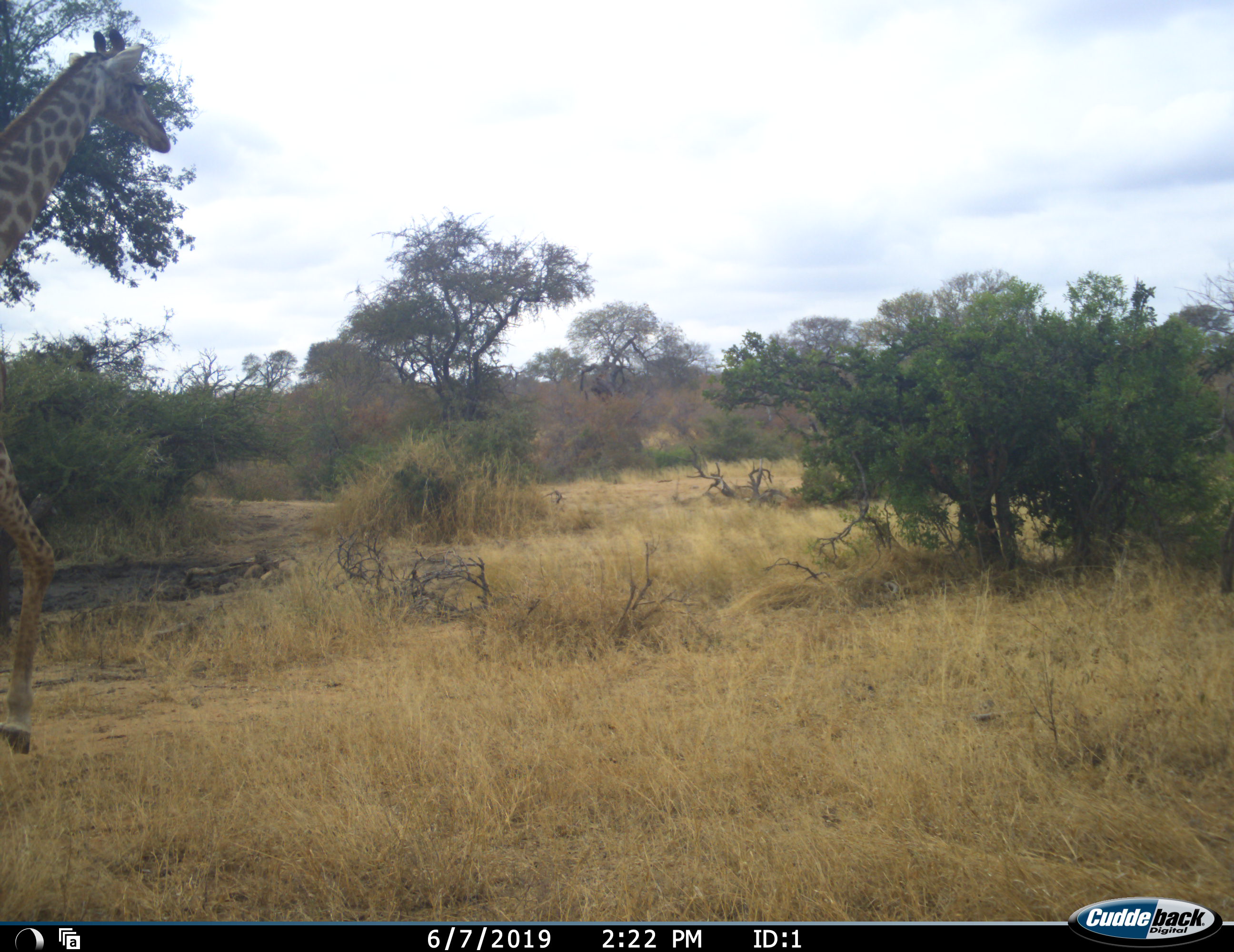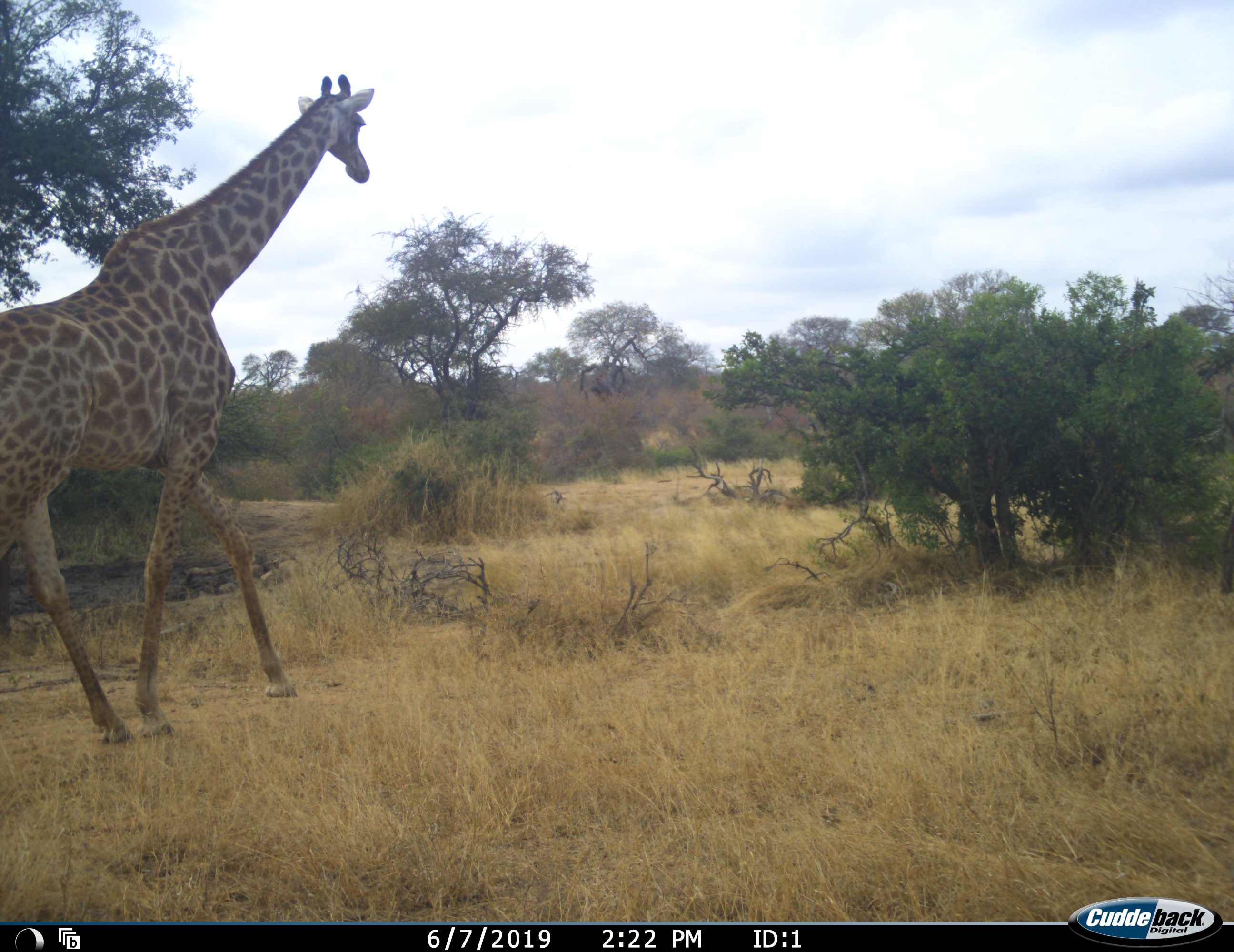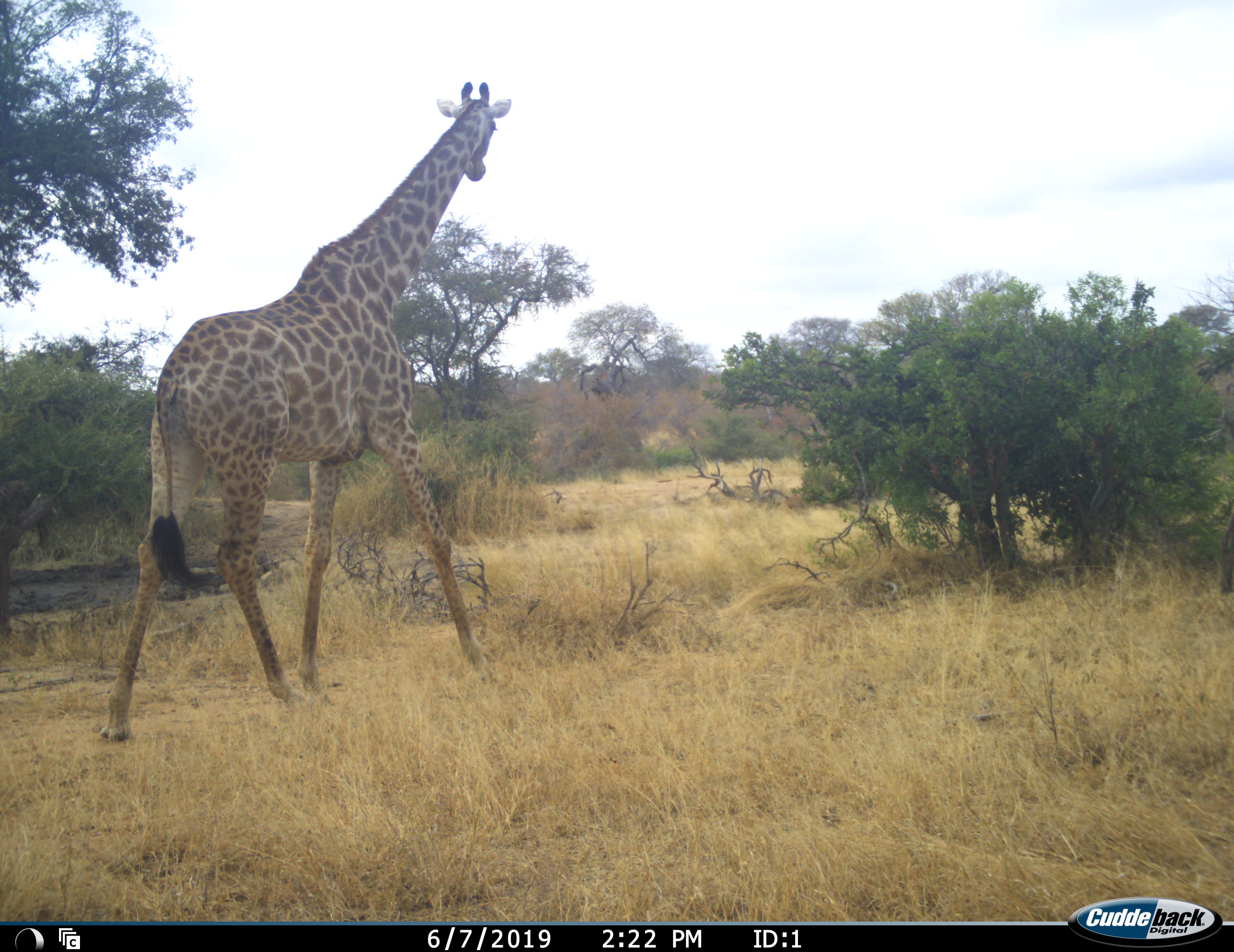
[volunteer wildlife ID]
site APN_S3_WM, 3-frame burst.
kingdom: Animalia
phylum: Chordata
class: Mammalia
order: Artiodactyla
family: Giraffidae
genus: Giraffa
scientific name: Giraffa camelopardalis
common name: giraffe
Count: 1.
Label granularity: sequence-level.